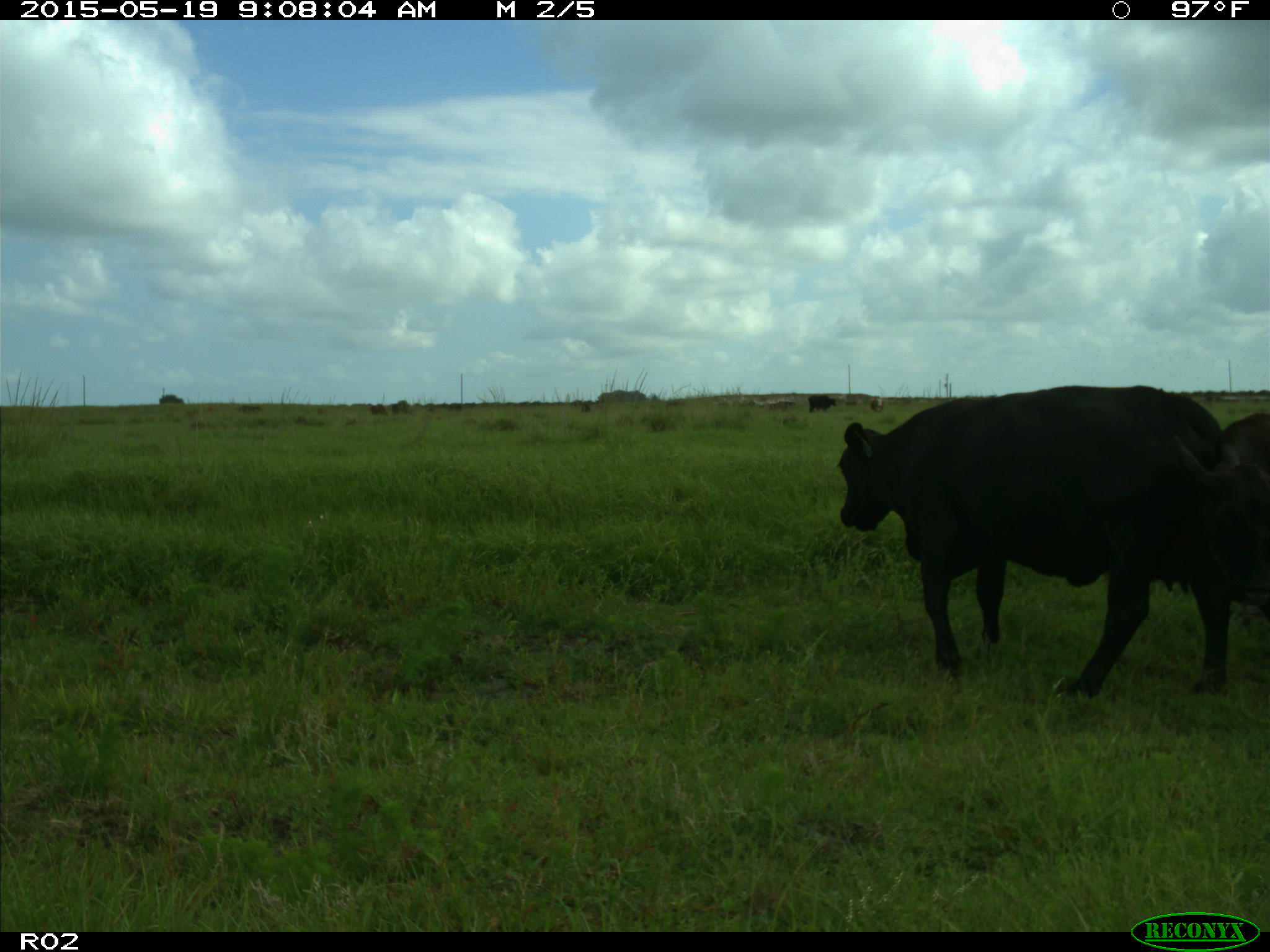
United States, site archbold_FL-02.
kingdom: Animalia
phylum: Chordata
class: Mammalia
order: Artiodactyla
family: Bovidae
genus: Bos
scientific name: Bos taurus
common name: domestic cow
Bos taurus (domestic cow).